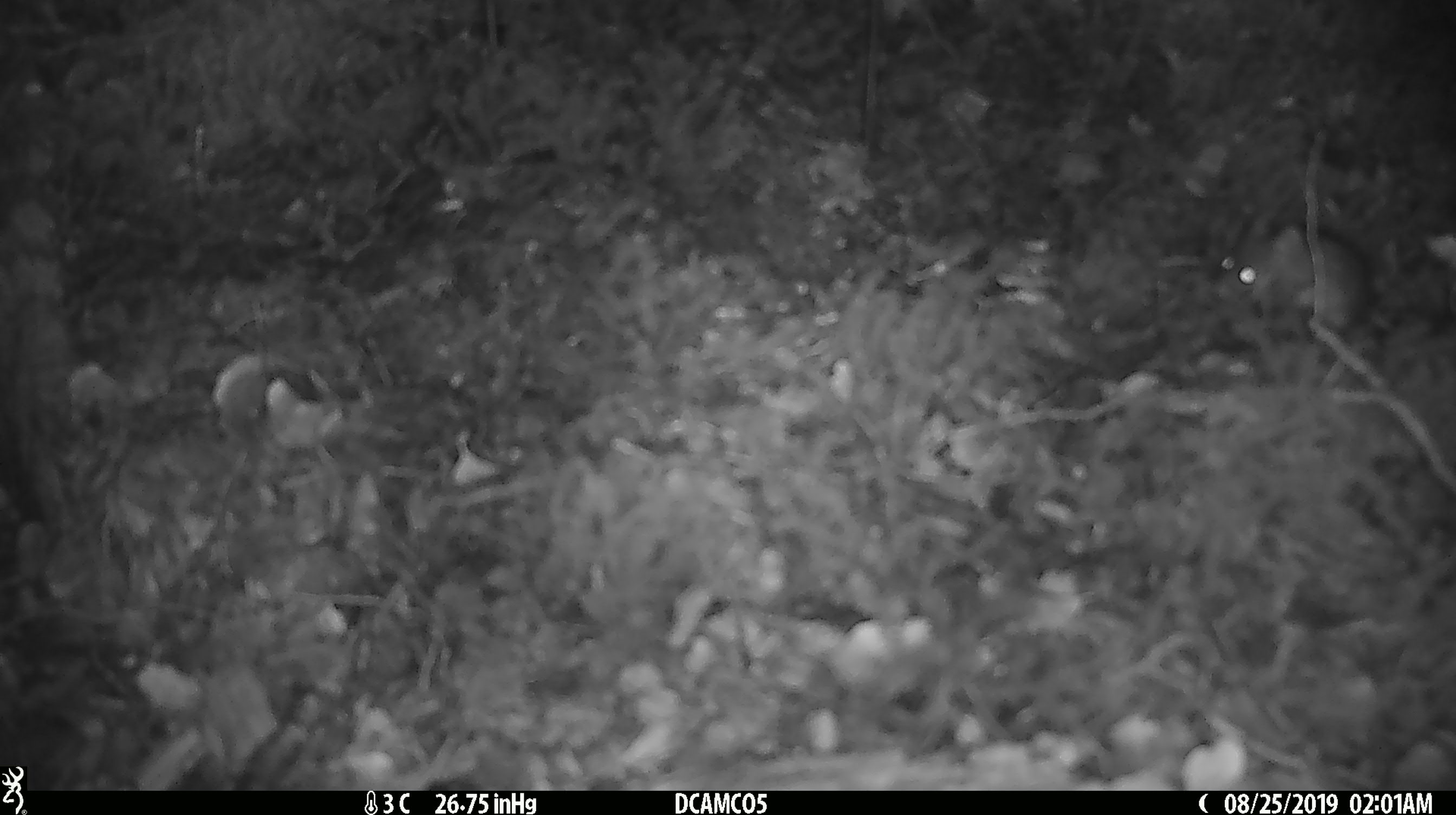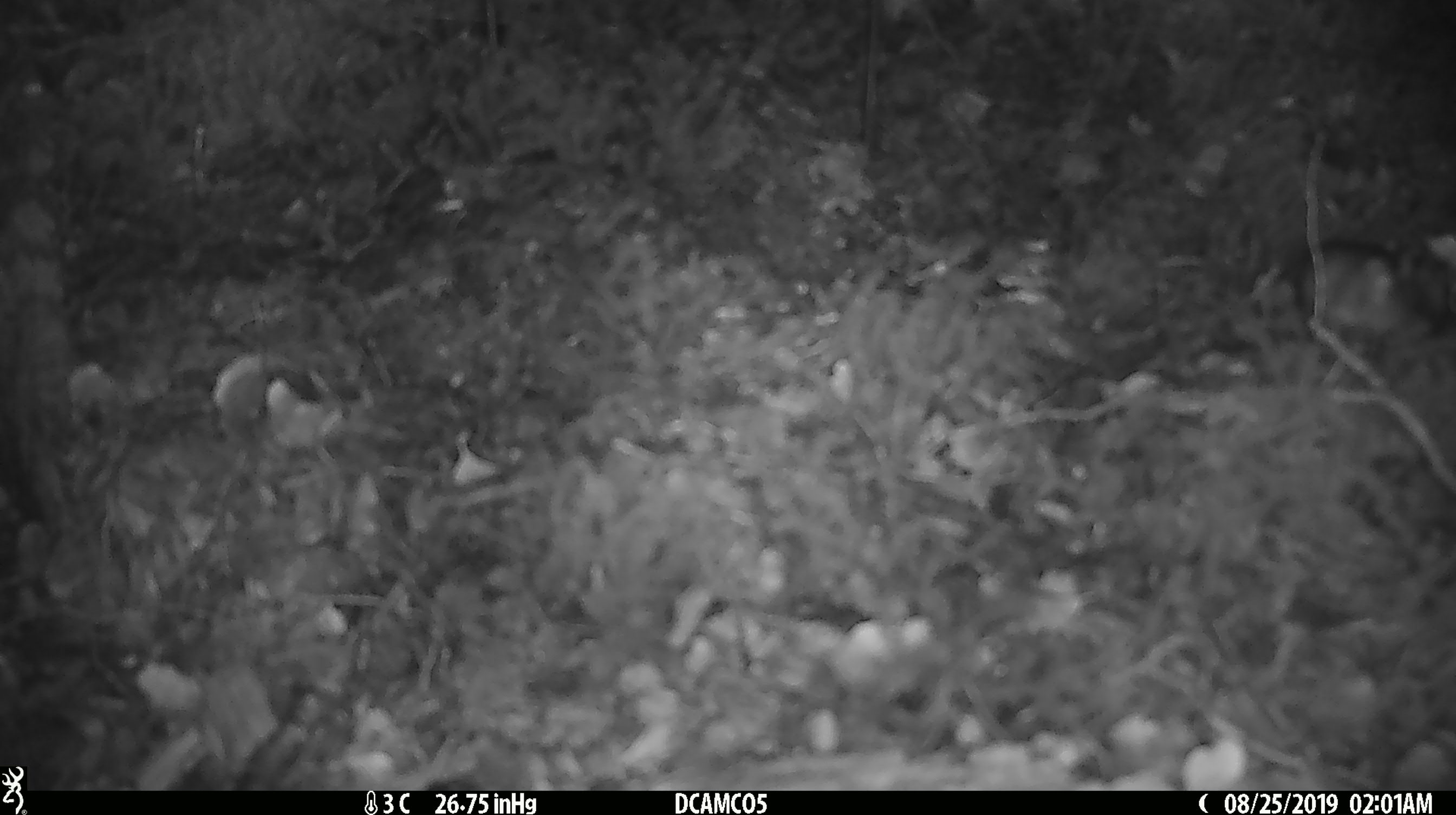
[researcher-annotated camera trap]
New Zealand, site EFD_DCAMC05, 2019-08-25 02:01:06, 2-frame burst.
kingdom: Animalia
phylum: Chordata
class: Mammalia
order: Rodentia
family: Muridae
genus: Mus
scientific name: Mus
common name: mouse